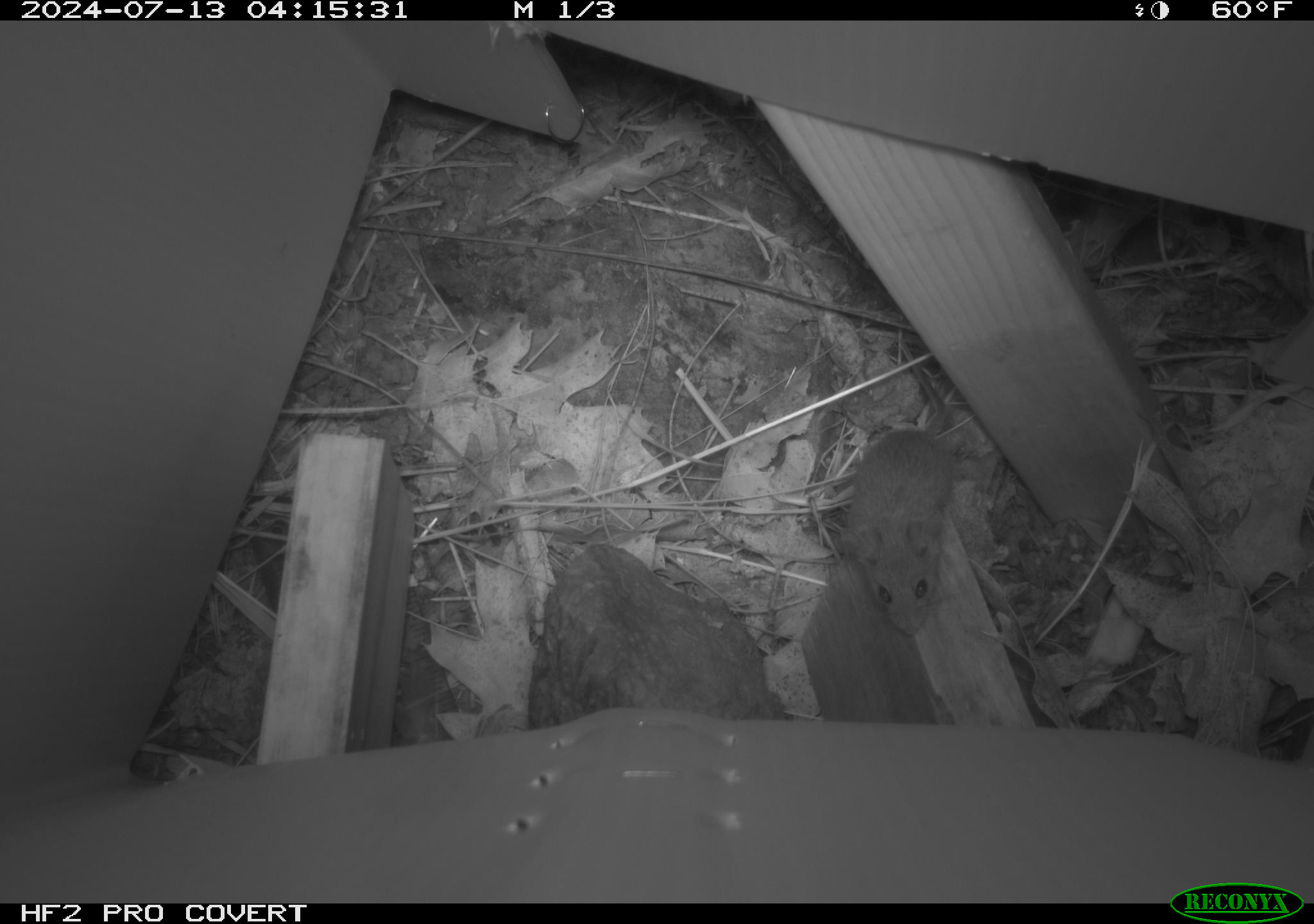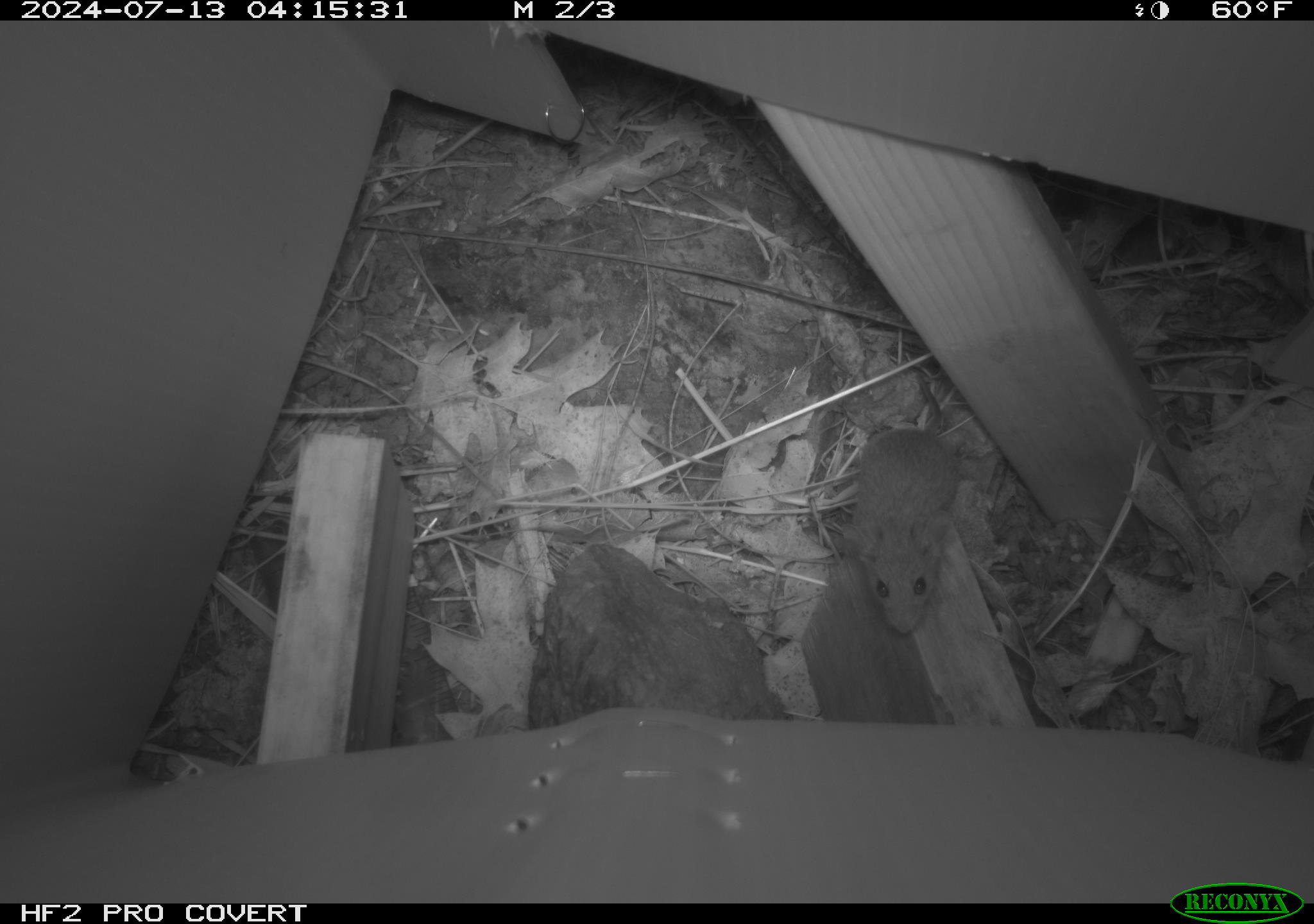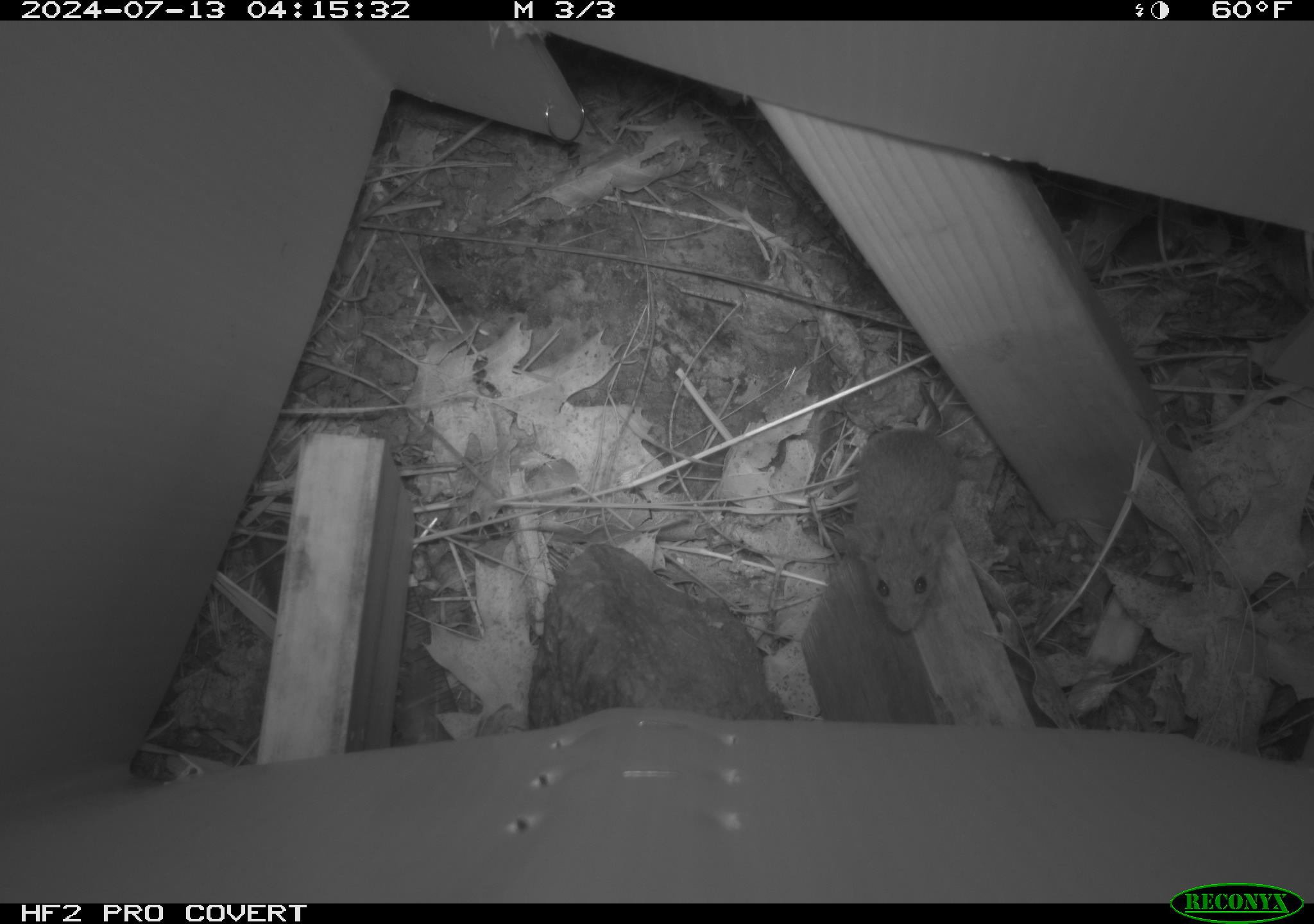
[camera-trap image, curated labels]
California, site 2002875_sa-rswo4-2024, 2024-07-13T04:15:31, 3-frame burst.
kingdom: Animalia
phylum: Chordata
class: Mammalia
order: Rodentia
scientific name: Rodentia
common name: mouse species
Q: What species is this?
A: Mouse species (Rodentia).